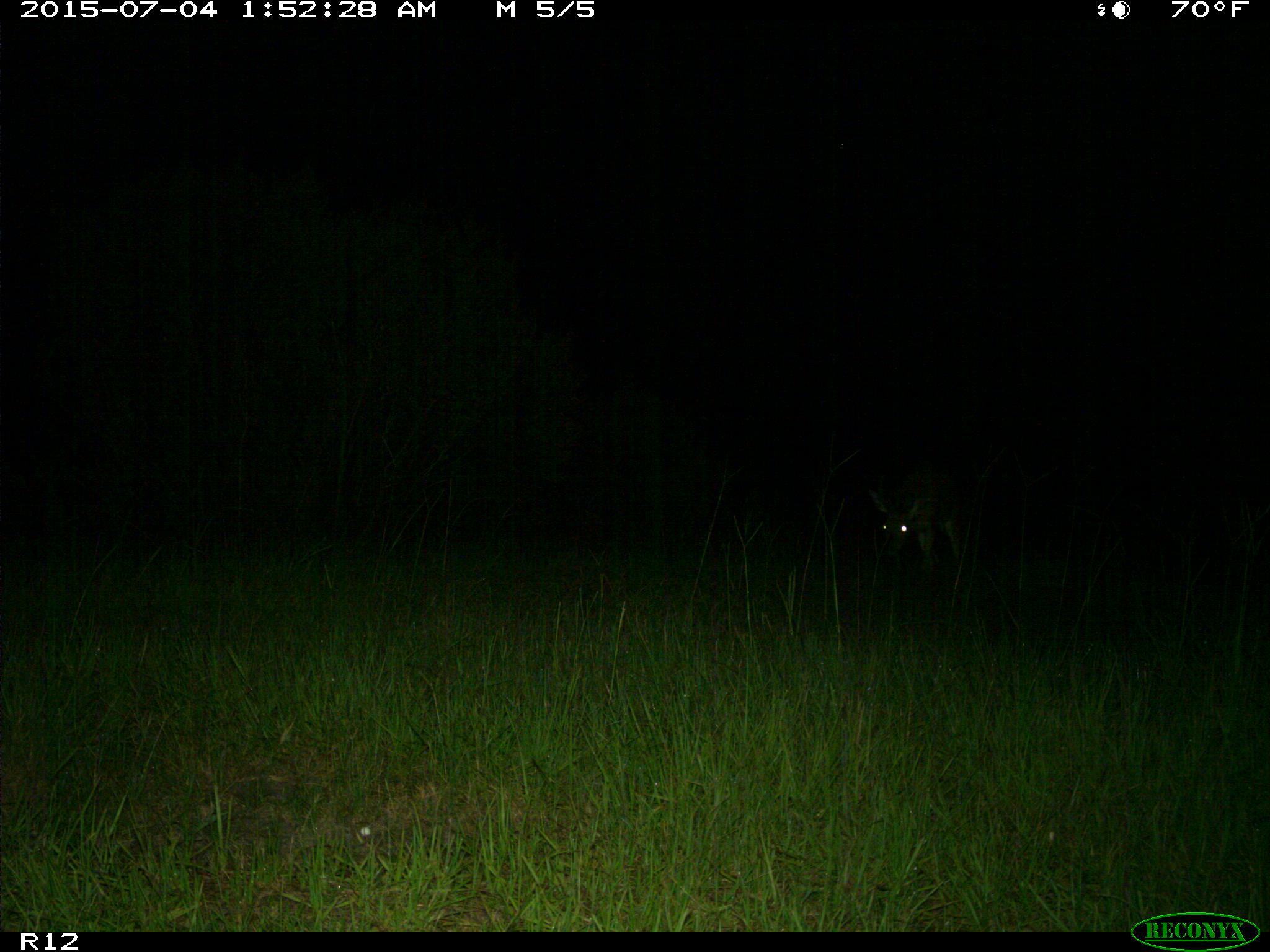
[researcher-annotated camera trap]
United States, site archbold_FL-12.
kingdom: Animalia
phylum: Chordata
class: Mammalia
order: Artiodactyla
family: Cervidae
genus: Odocoileus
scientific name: Odocoileus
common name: deer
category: unidentified deer